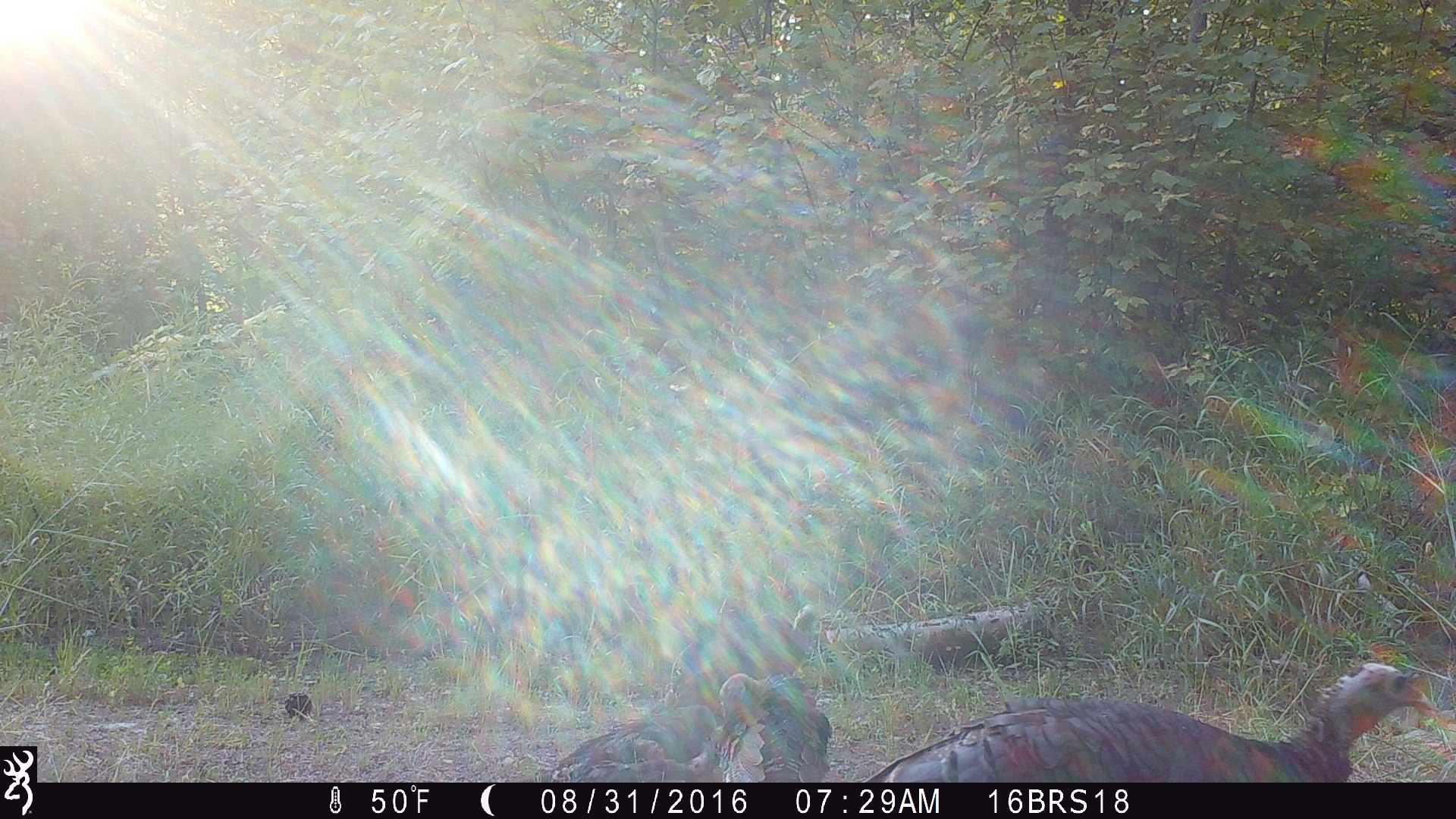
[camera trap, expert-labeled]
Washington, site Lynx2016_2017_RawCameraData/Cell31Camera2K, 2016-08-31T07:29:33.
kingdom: Animalia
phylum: Chordata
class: Aves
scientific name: Aves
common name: birds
Aves (birds). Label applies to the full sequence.